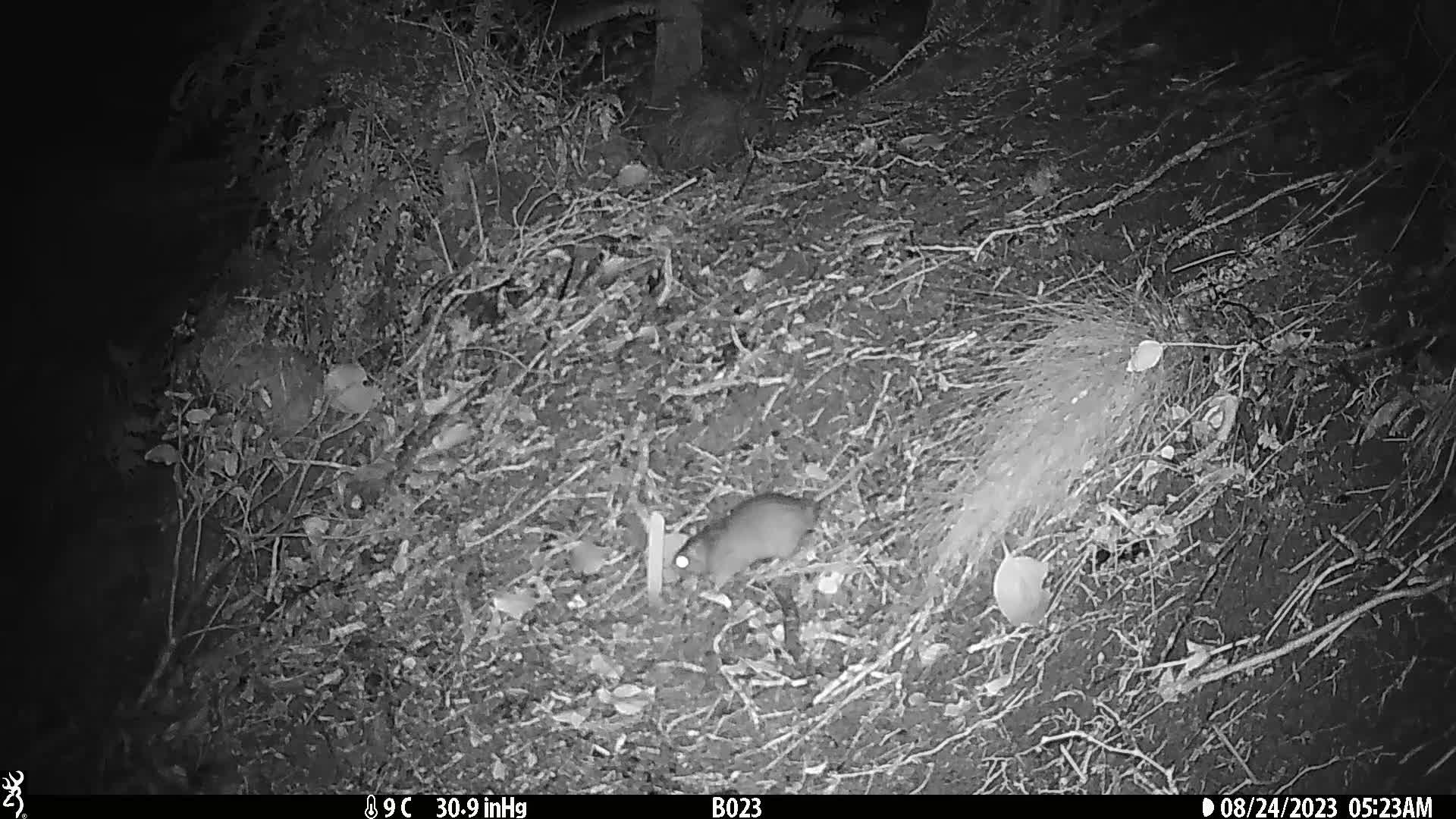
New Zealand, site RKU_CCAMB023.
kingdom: Animalia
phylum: Chordata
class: Mammalia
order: Rodentia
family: Muridae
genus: Rattus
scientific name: Rattus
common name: rat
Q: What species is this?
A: Rat (Rattus).